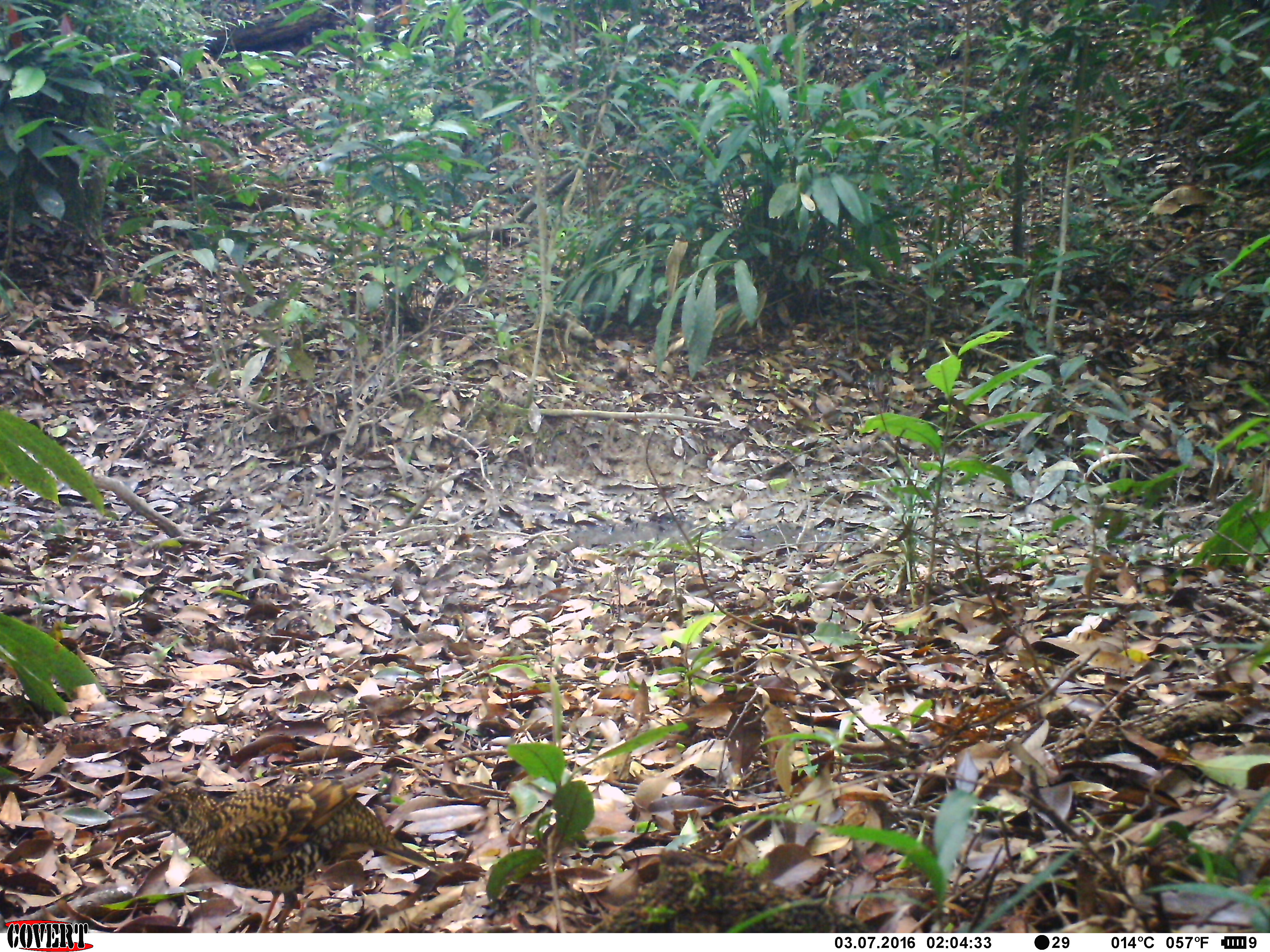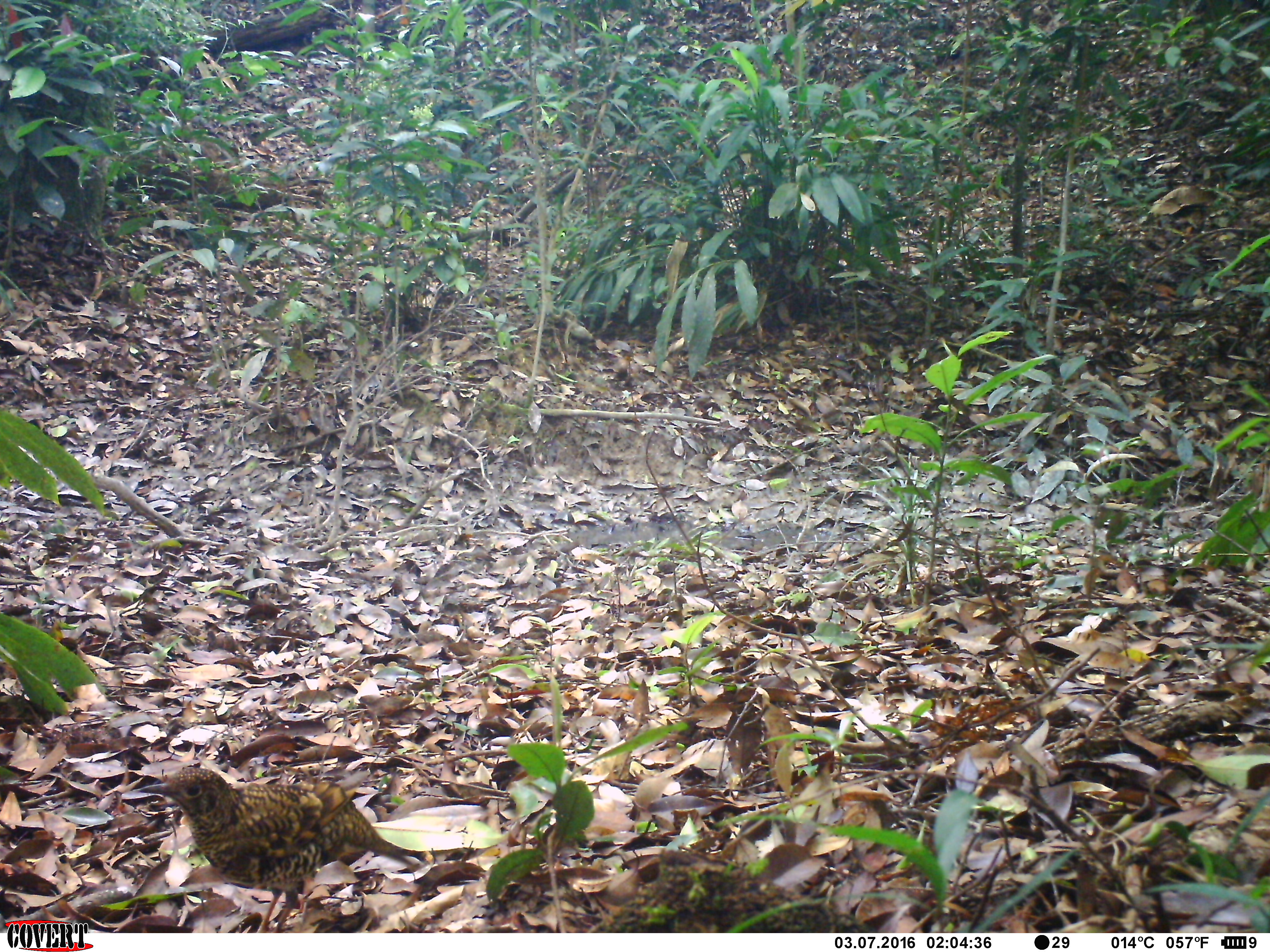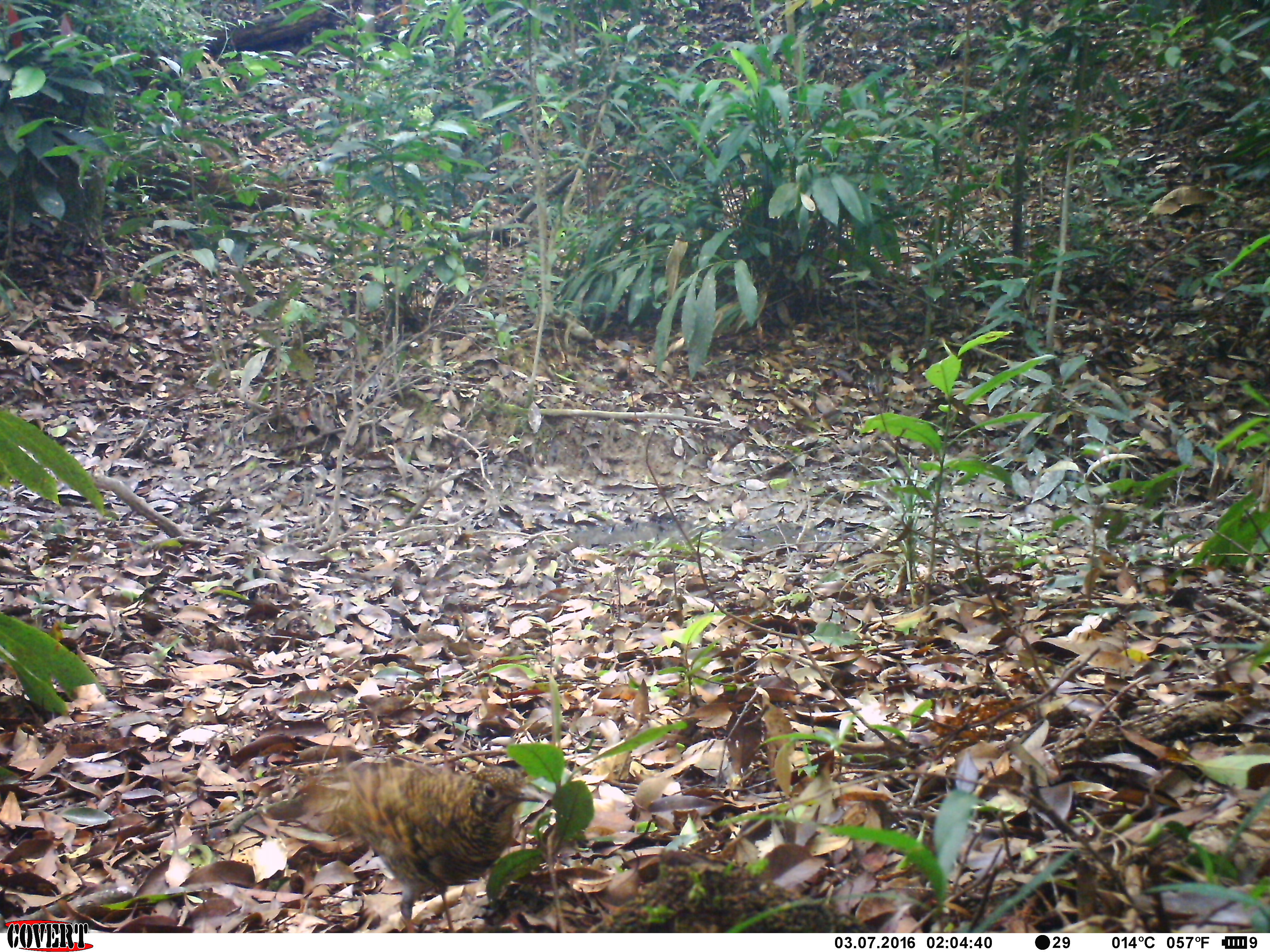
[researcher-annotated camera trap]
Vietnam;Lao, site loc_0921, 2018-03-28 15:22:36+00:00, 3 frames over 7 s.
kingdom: Animalia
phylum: Chordata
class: Aves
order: Passeriformes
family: Turdidae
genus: Zoothera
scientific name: Zoothera dauma dauma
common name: scaly thrush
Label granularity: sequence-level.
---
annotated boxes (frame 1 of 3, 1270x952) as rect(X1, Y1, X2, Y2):
scaly thrush: rect(112, 774, 444, 931)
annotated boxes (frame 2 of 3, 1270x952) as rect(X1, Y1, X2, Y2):
scaly thrush: rect(138, 765, 427, 932)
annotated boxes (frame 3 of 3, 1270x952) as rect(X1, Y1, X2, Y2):
scaly thrush: rect(259, 757, 544, 932)